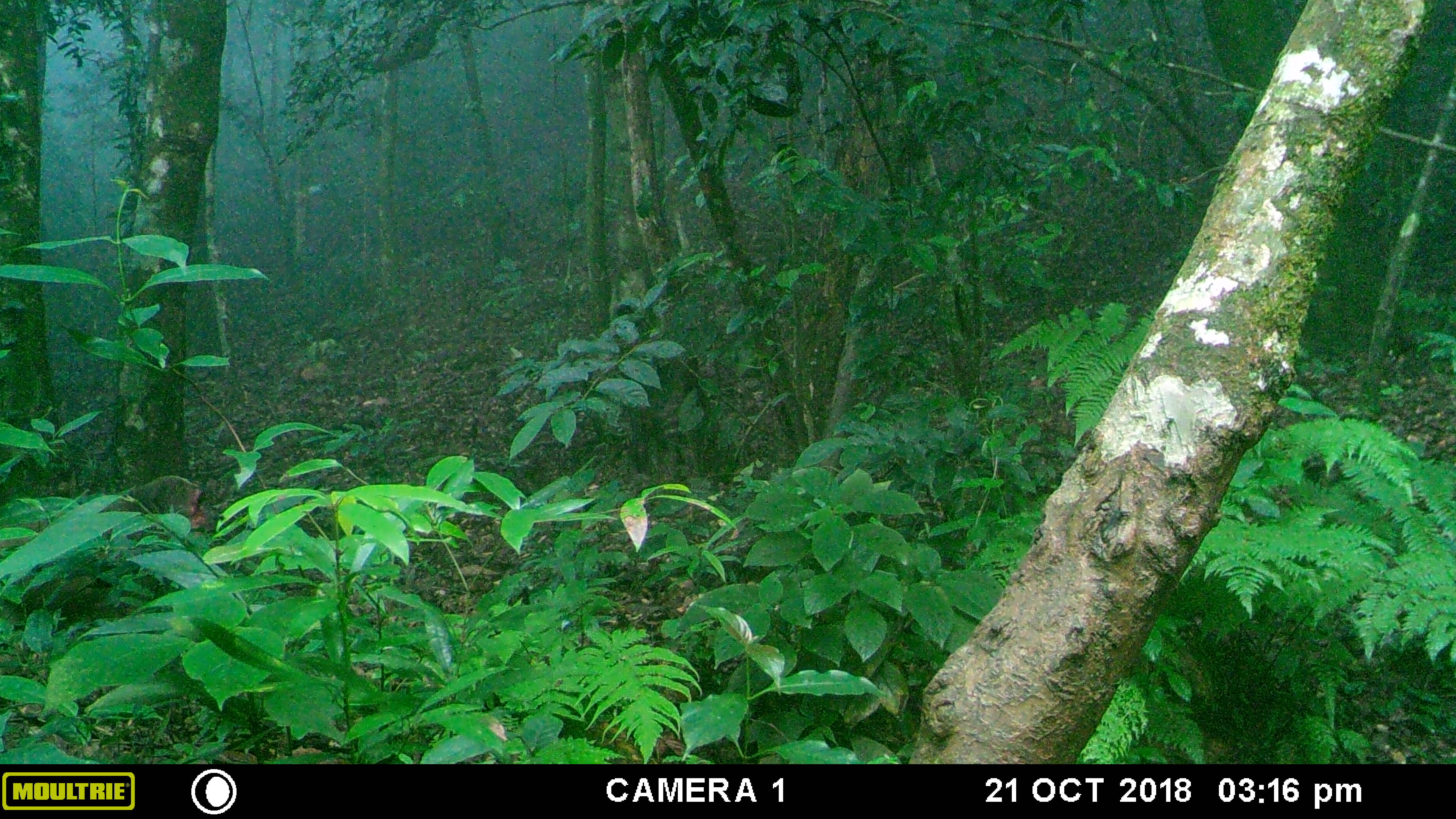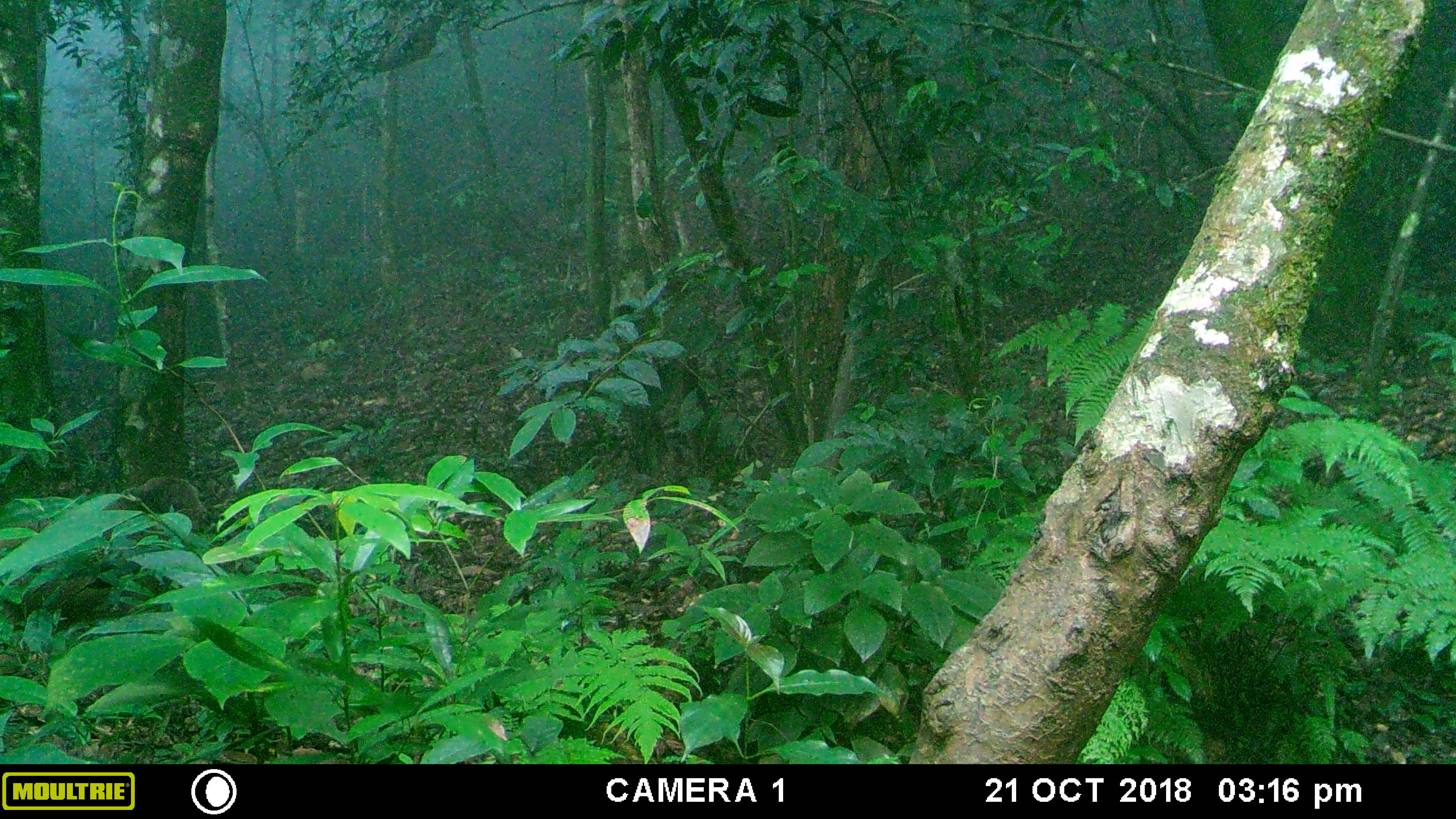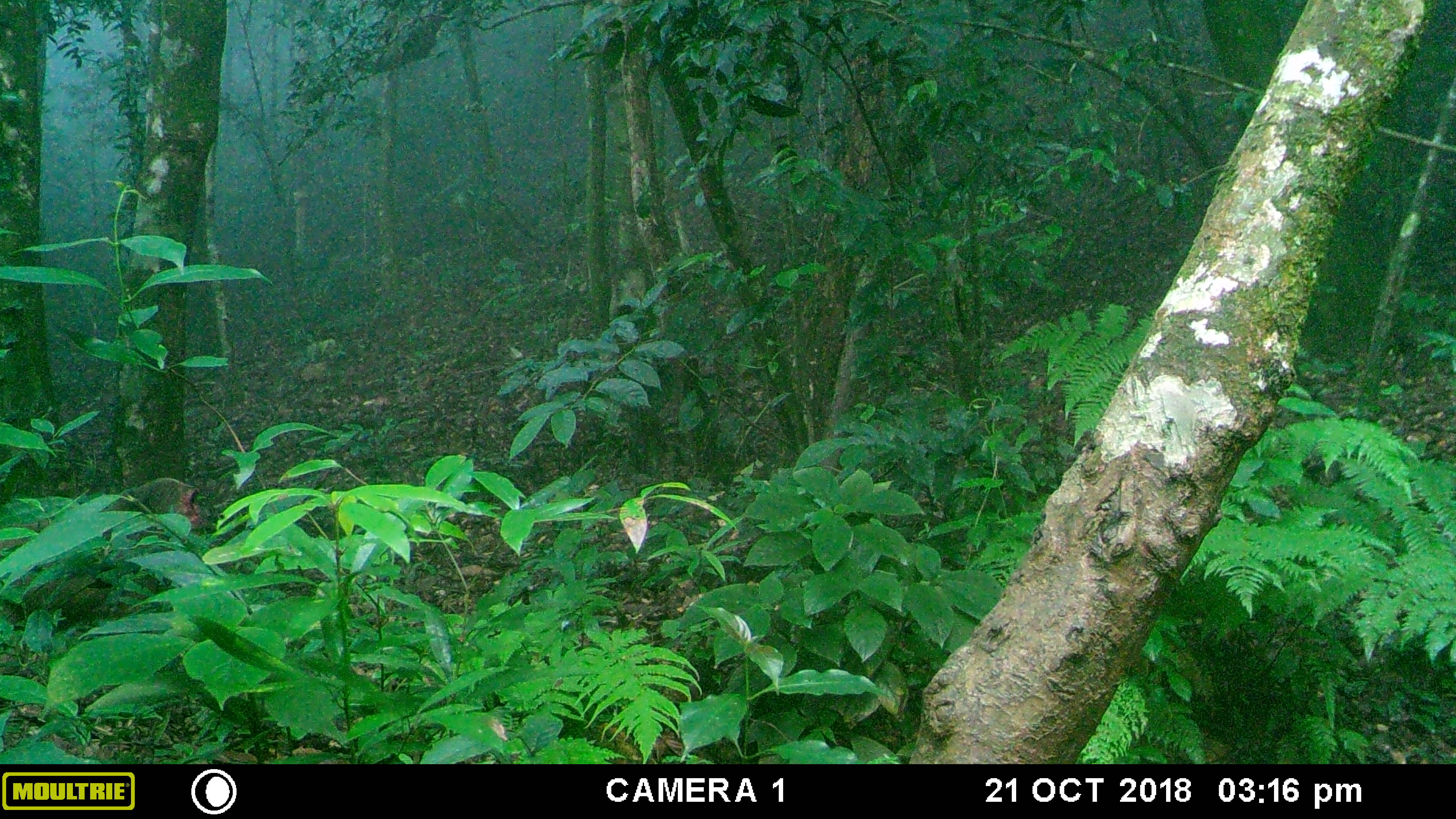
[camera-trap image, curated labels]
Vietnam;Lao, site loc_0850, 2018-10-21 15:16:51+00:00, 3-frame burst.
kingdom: Animalia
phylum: Chordata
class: Mammalia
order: Primates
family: Cercopithecidae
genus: Macaca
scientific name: Macaca arctoides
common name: stump-tailed macaque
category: stump tailed macaque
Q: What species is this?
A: Stump tailed macaque (stump-tailed macaque) (Macaca arctoides).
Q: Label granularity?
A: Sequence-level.